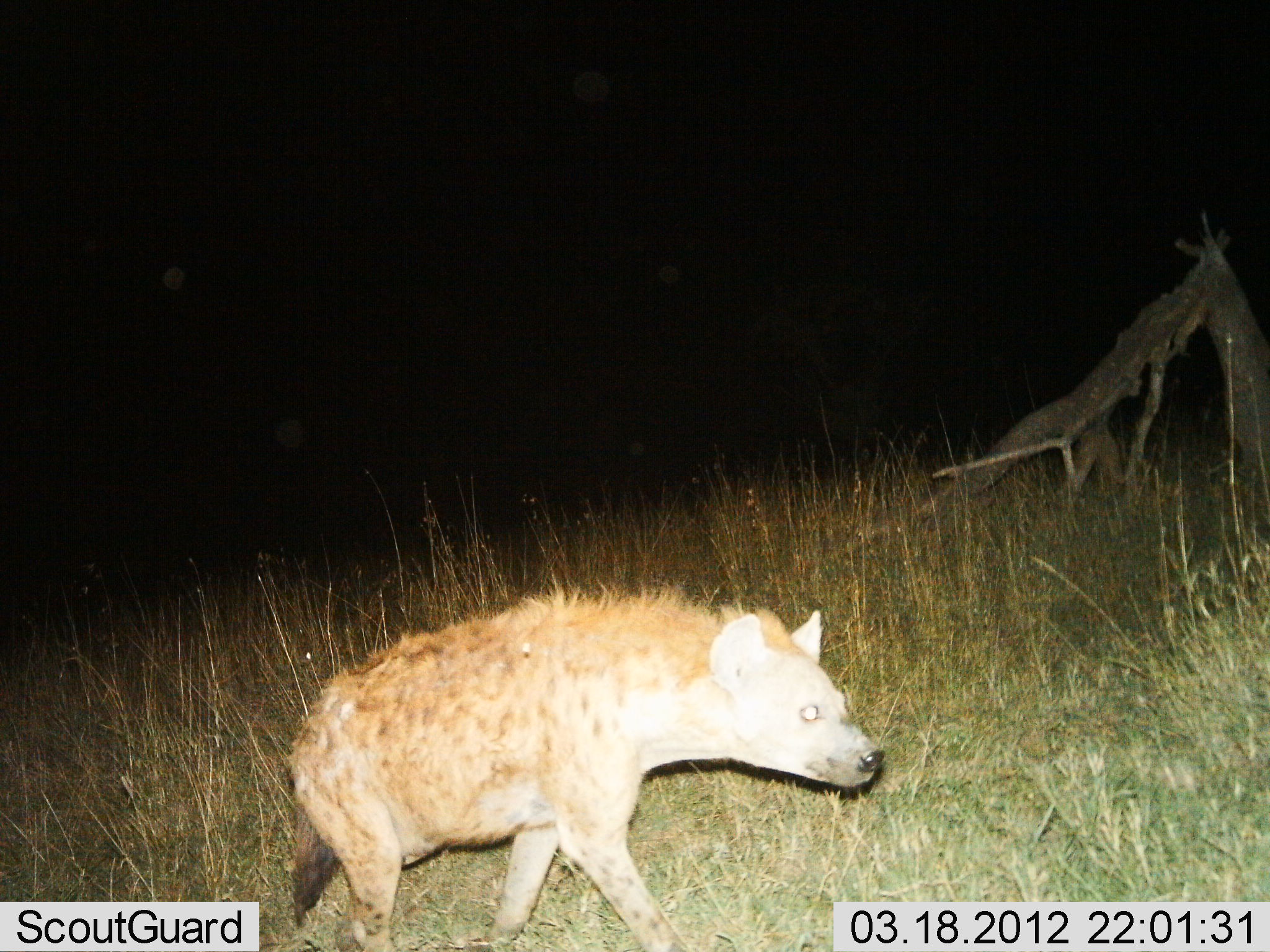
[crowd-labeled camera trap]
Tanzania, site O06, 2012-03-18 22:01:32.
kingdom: Animalia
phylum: Chordata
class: Mammalia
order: Carnivora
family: Hyaenidae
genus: Crocuta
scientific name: Crocuta crocuta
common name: spotted hyena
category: hyenaspotted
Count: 1.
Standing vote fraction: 4%.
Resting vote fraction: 0%.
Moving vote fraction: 100%.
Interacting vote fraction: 0%.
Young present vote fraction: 0%.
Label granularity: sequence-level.